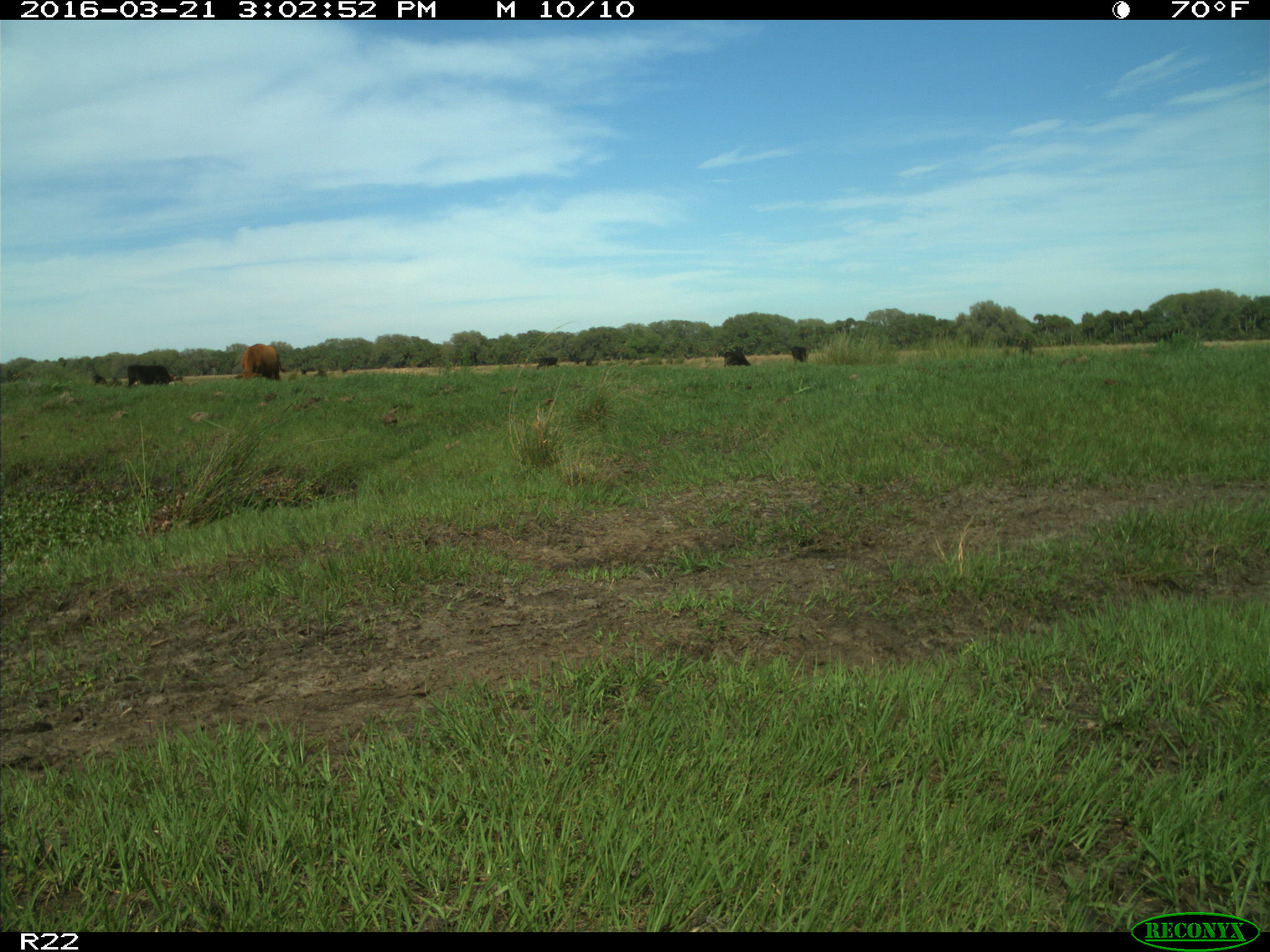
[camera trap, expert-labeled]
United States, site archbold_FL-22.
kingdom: Animalia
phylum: Chordata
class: Mammalia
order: Artiodactyla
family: Bovidae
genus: Bos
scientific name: Bos taurus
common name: domestic cow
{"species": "Bos taurus (domestic cow)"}